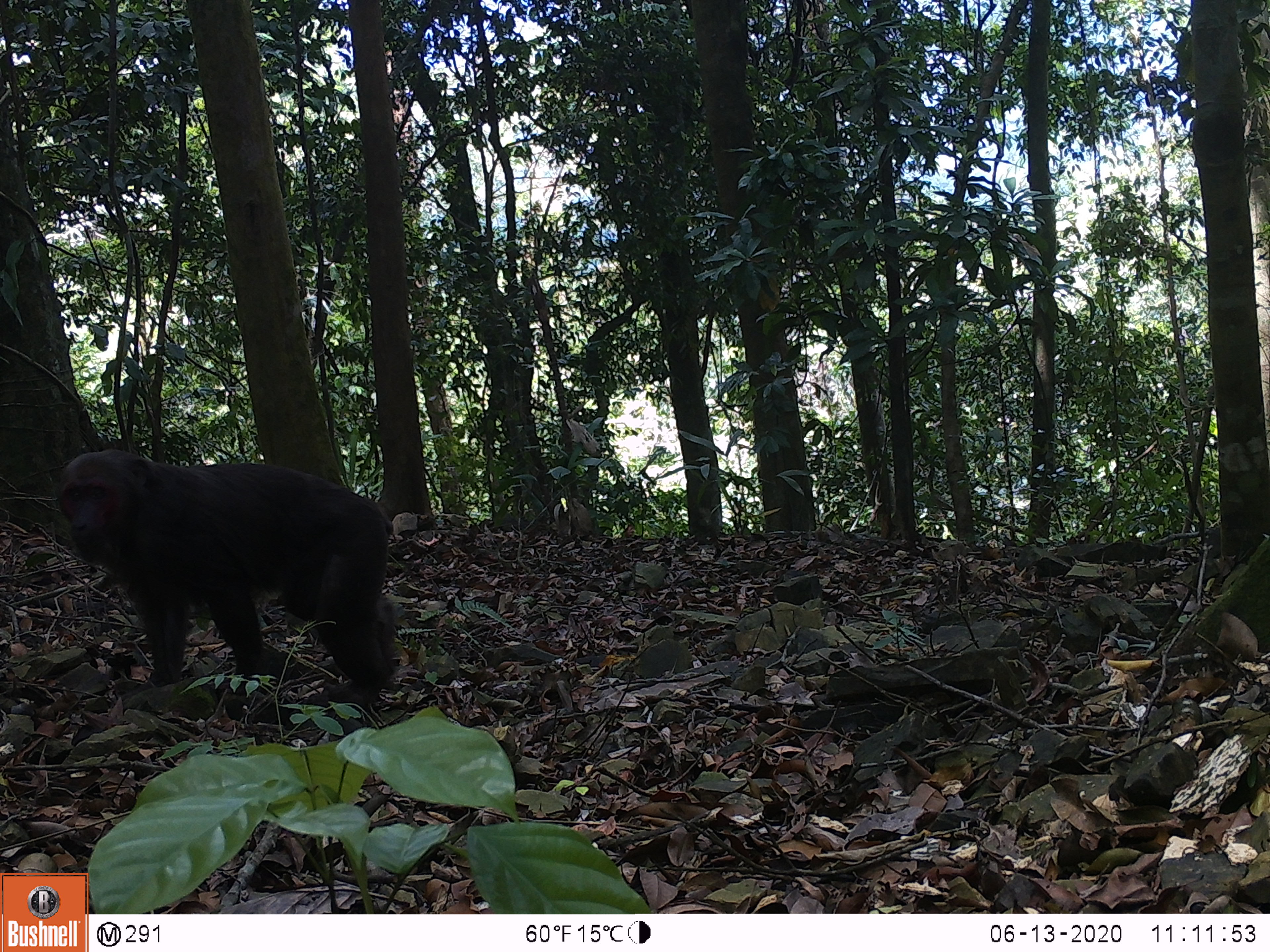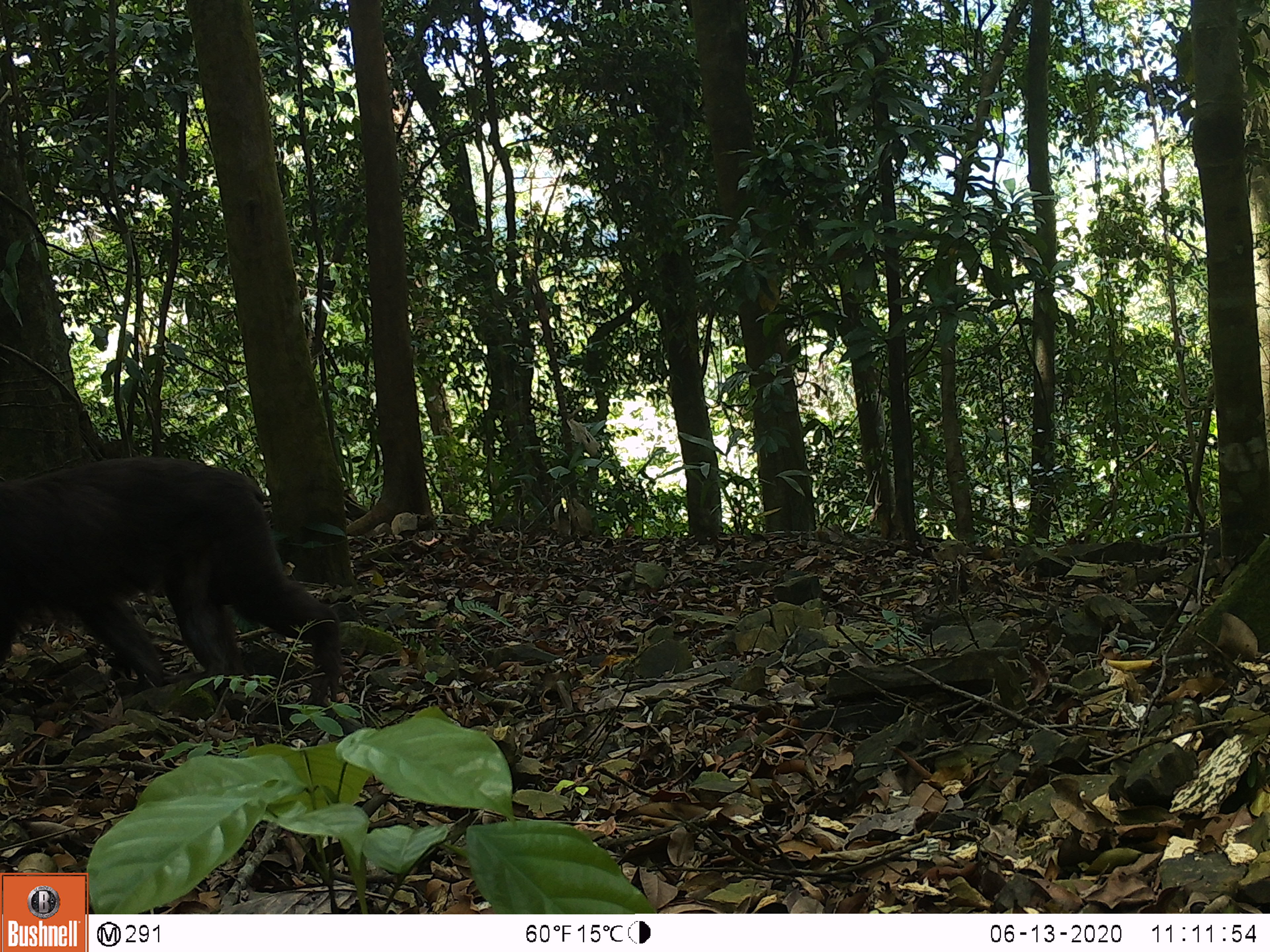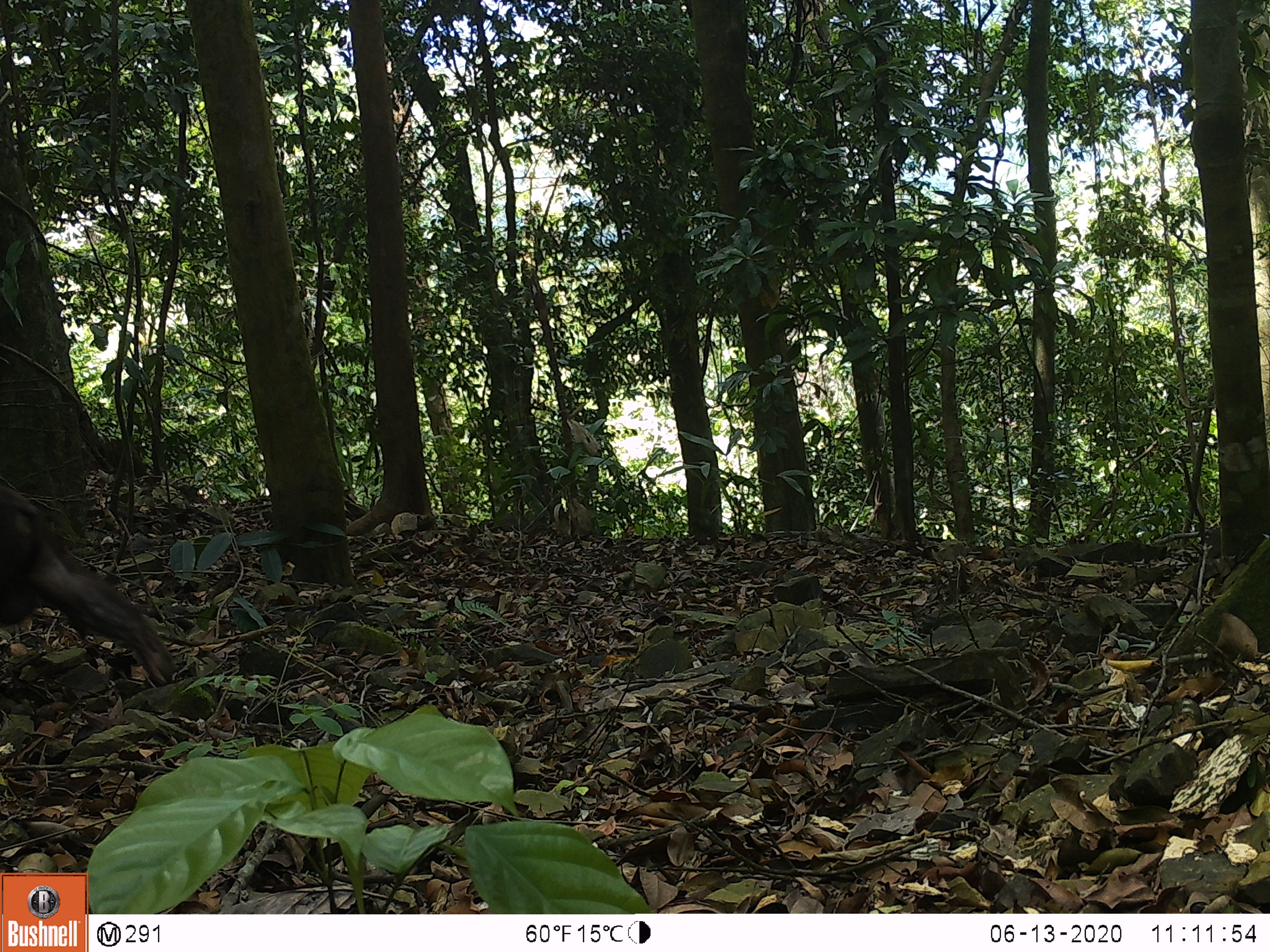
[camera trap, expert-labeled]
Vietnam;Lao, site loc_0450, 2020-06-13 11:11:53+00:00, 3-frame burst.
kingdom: Animalia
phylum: Chordata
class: Mammalia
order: Primates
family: Cercopithecidae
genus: Macaca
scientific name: Macaca arctoides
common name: stump-tailed macaque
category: stump tailed macaque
Stump tailed macaque (stump-tailed macaque) (Macaca arctoides). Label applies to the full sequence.